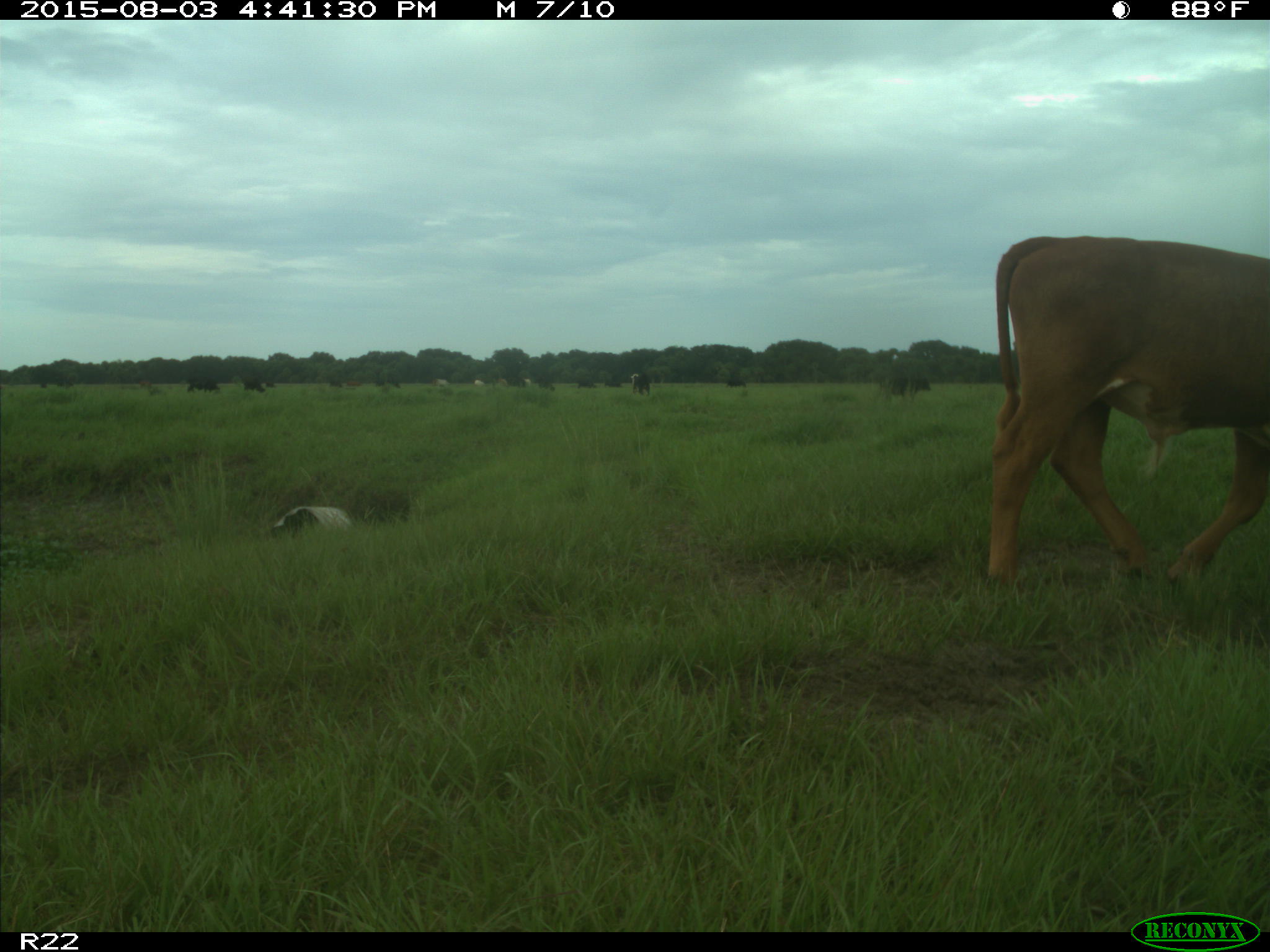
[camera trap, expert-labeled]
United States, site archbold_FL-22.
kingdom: Animalia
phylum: Chordata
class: Mammalia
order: Artiodactyla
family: Bovidae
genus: Bos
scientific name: Bos taurus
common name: domestic cow